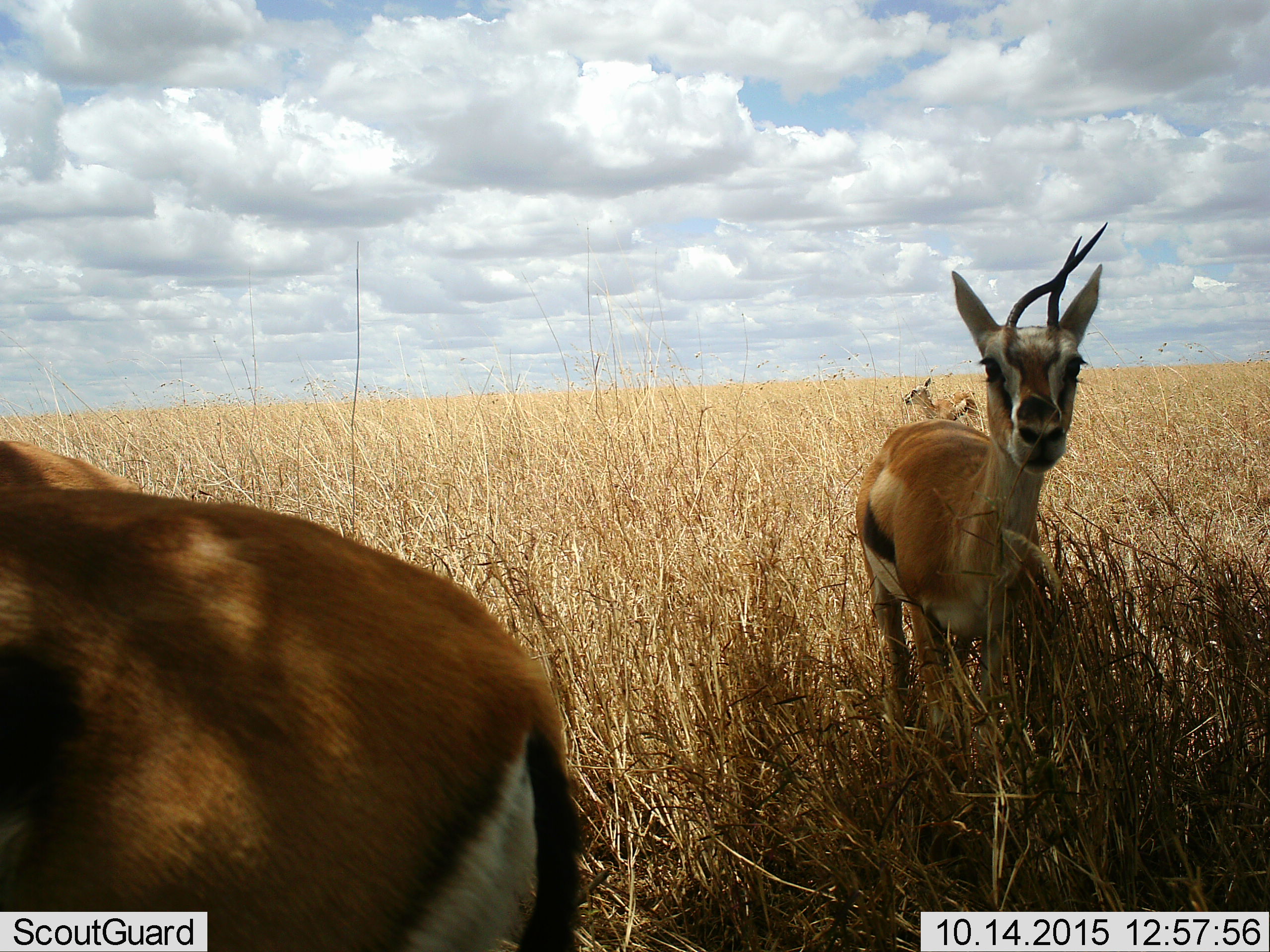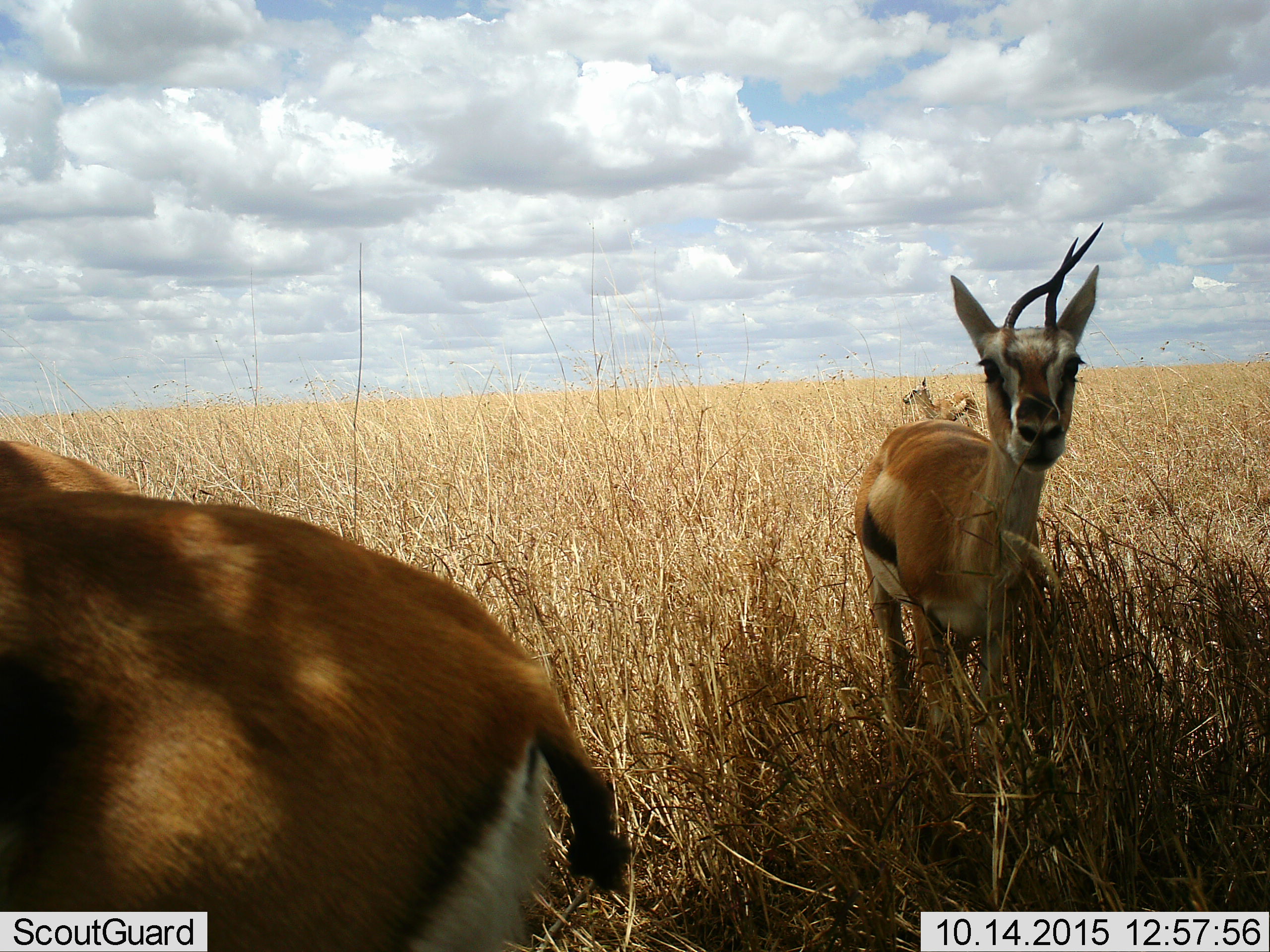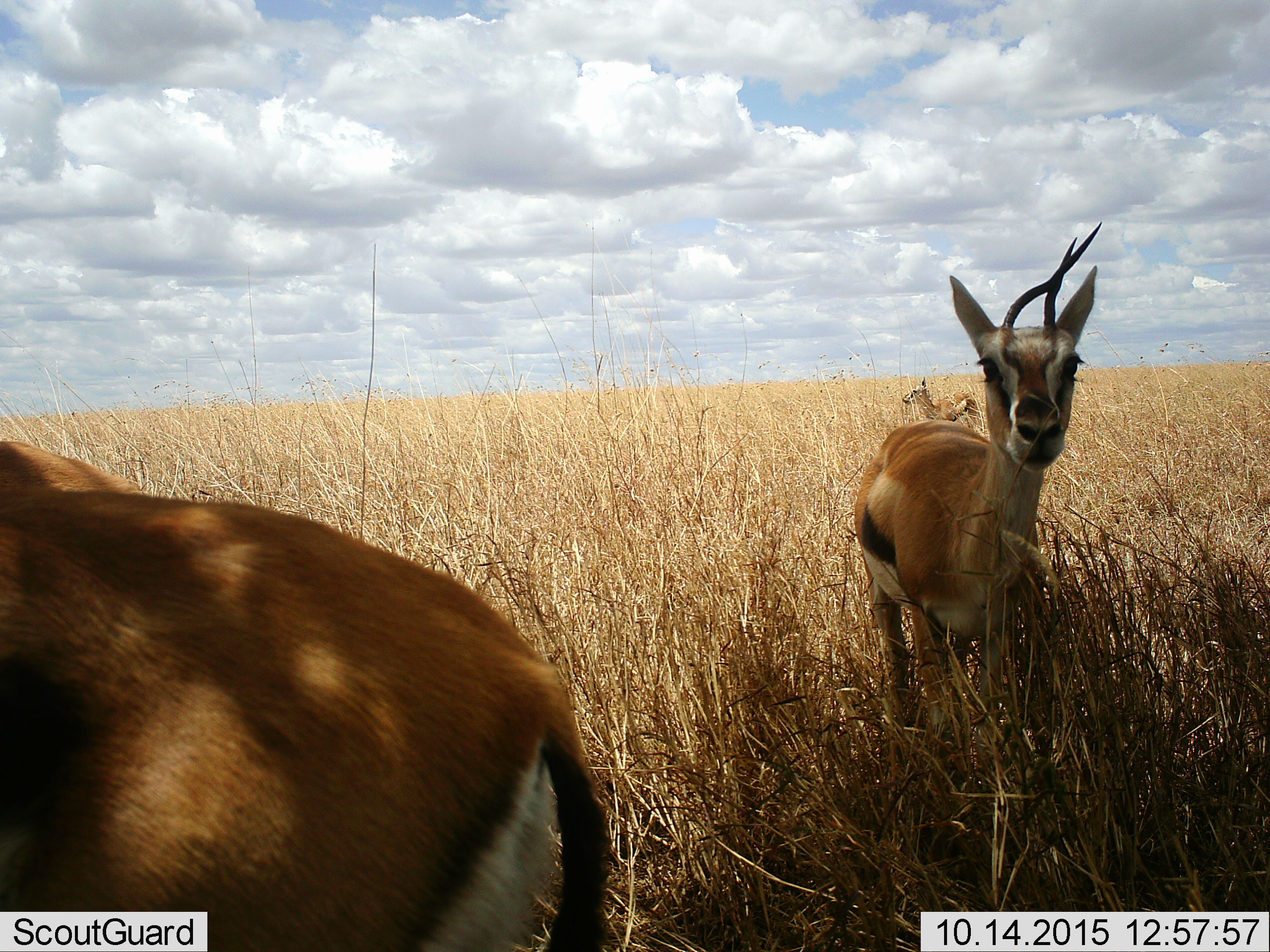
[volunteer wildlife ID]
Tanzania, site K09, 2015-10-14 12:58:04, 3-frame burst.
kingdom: Animalia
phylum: Chordata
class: Mammalia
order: Artiodactyla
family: Bovidae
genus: Eudorcas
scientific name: Eudorcas thomsonii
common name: thomson's gazelle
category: gazellethomsons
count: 3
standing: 100%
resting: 0%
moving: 14%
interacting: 0%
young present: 14%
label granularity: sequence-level